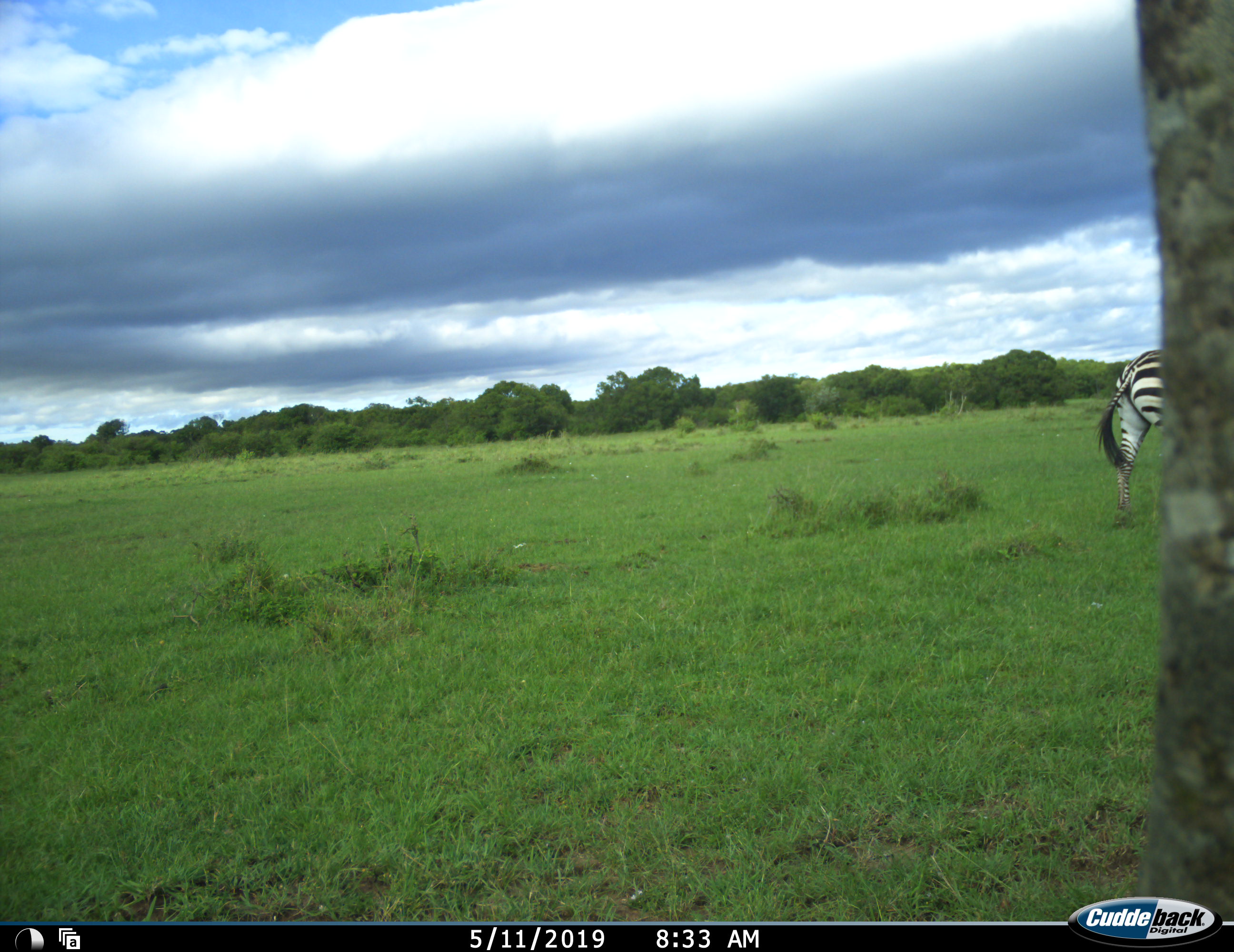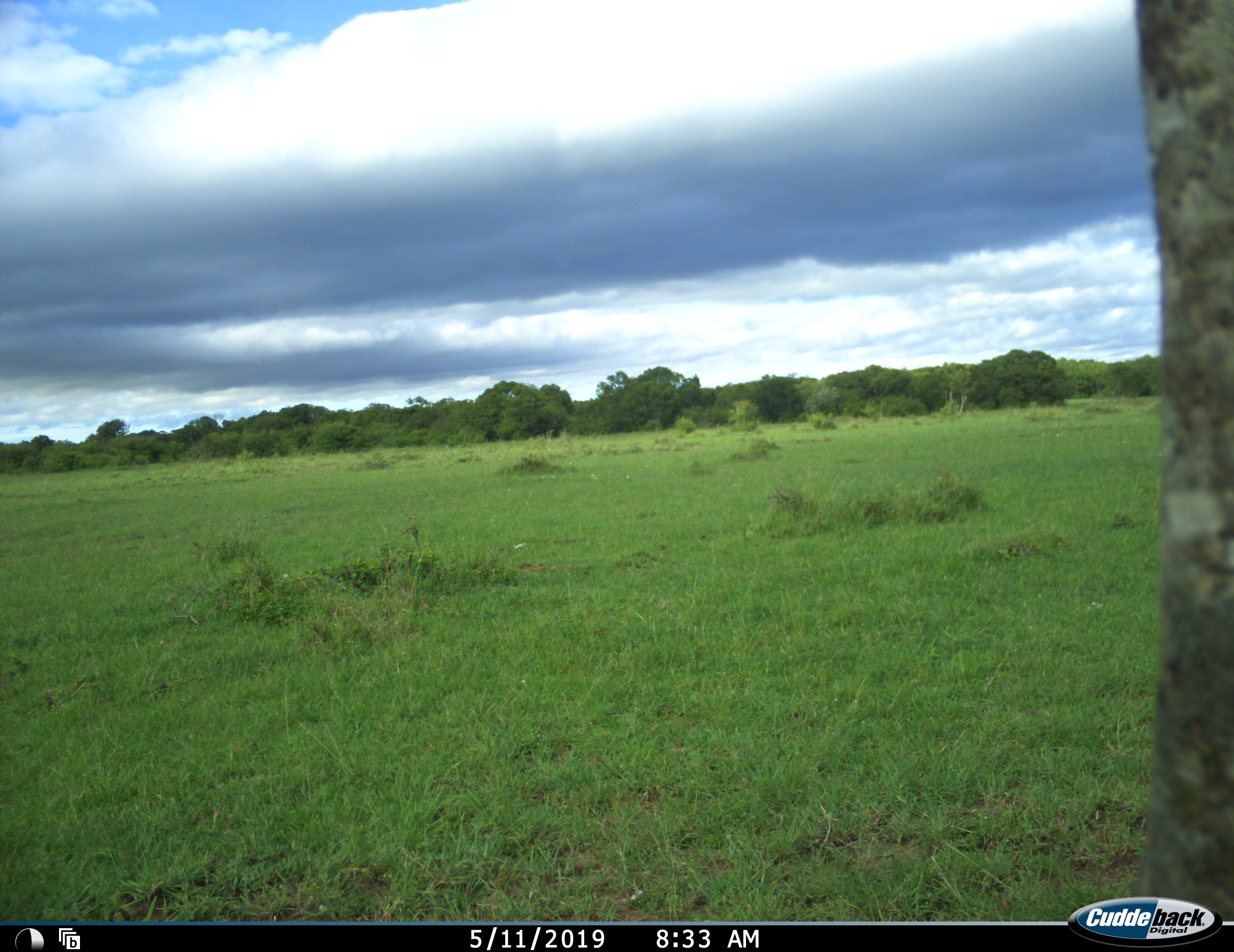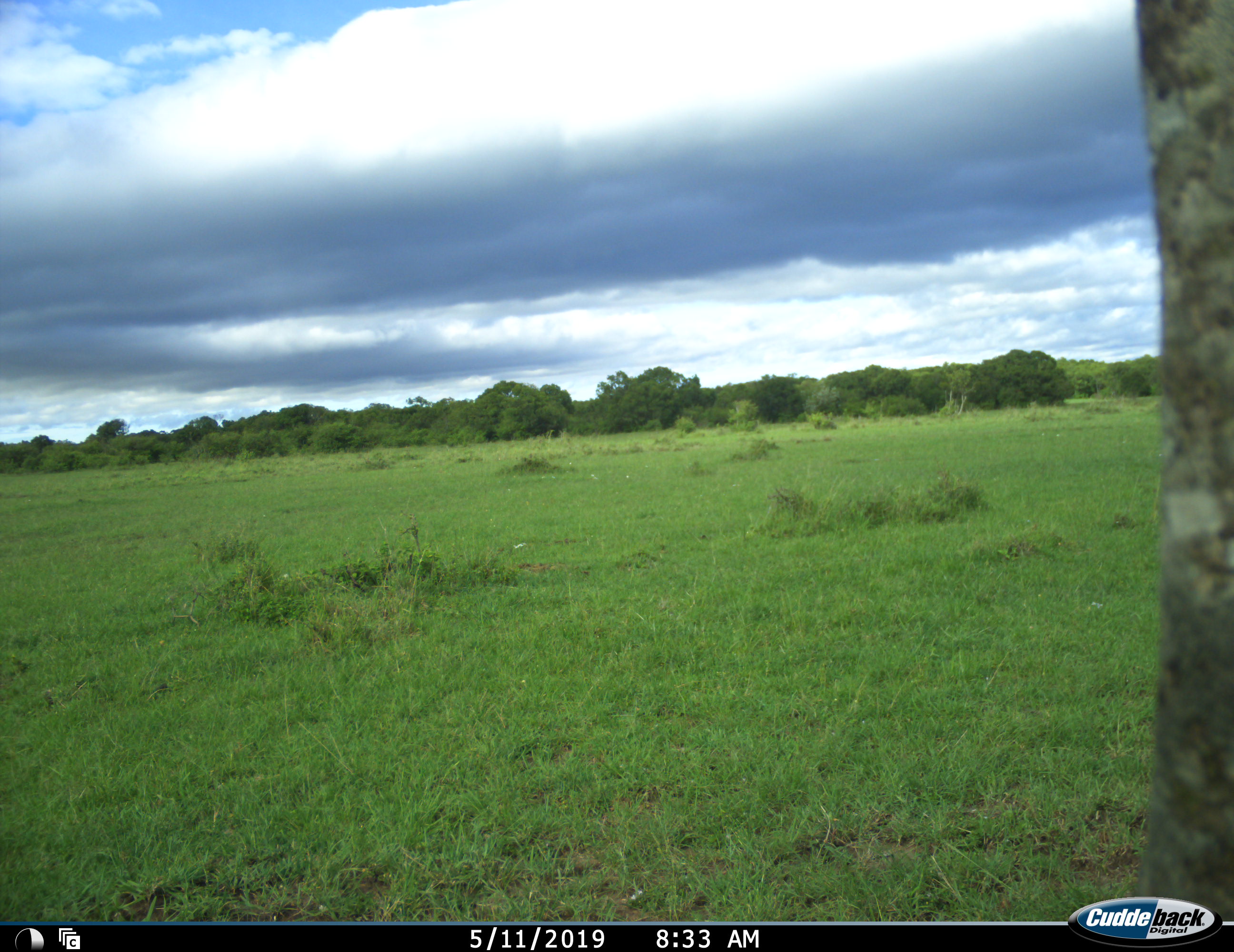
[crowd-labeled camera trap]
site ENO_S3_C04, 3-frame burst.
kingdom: Animalia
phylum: Chordata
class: Mammalia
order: Perissodactyla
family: Equidae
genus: Equus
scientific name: Equus quagga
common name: plains zebra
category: zebraplains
Zebraplains (plains zebra) (Equus quagga), count 1. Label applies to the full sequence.